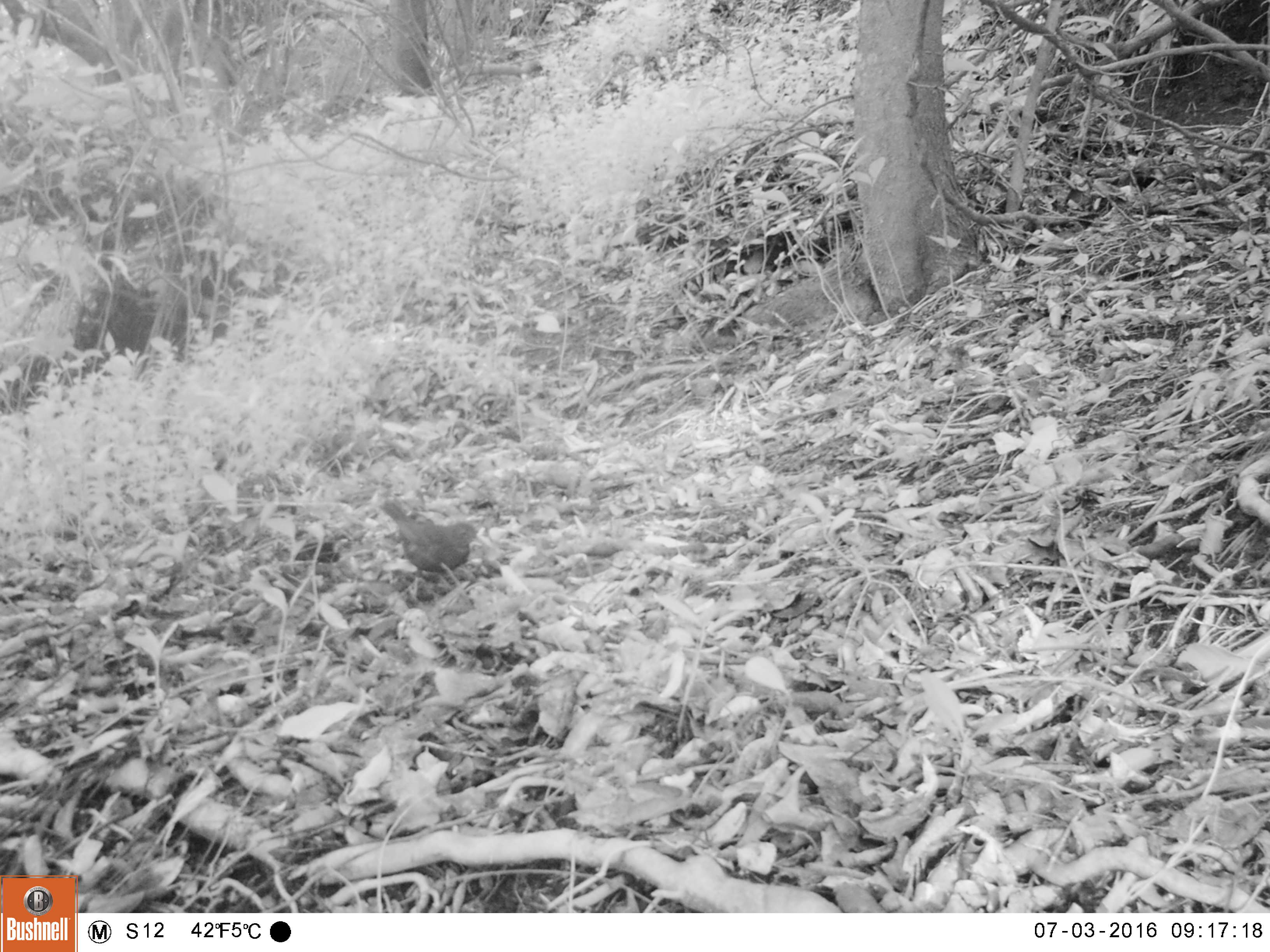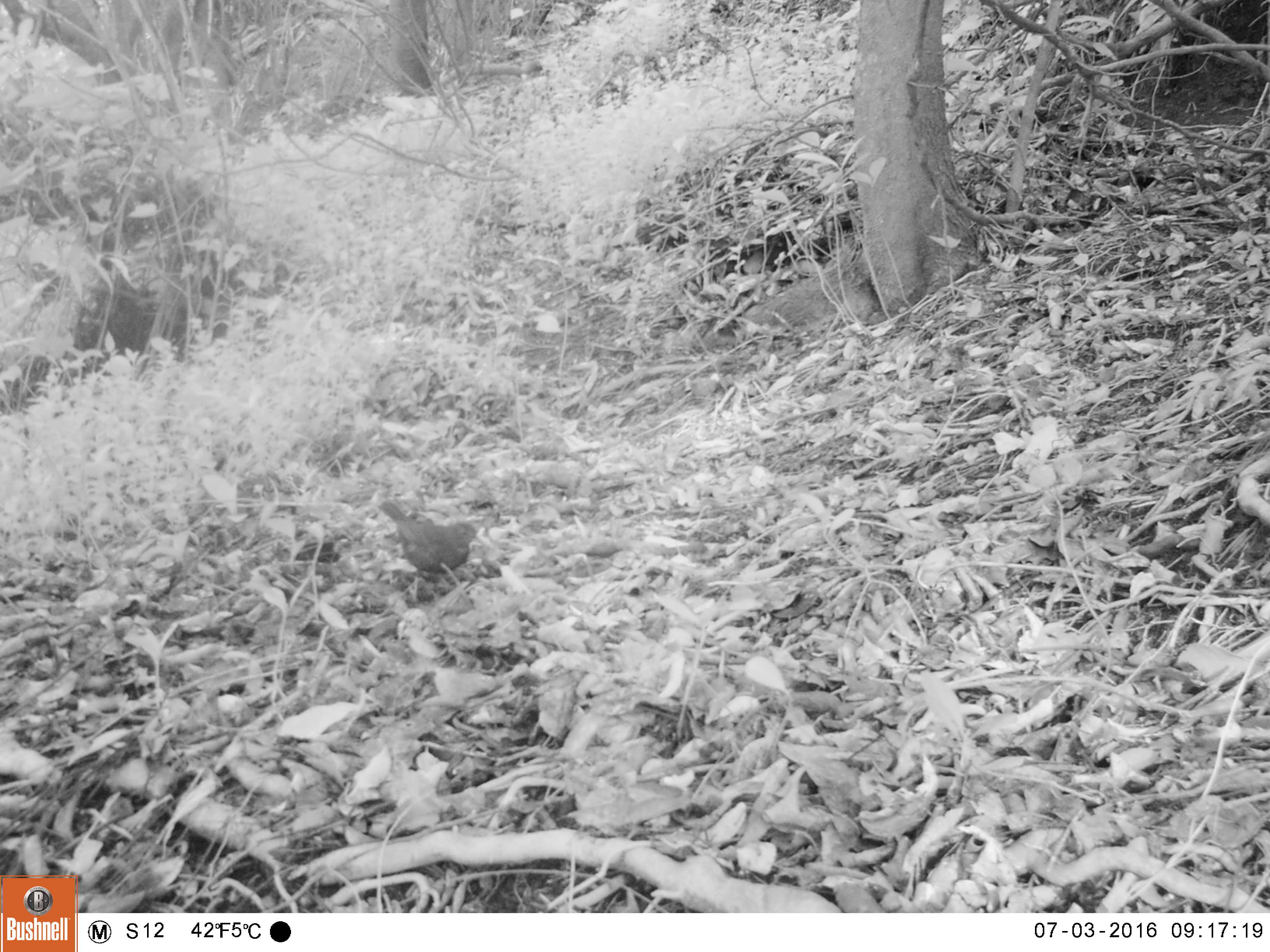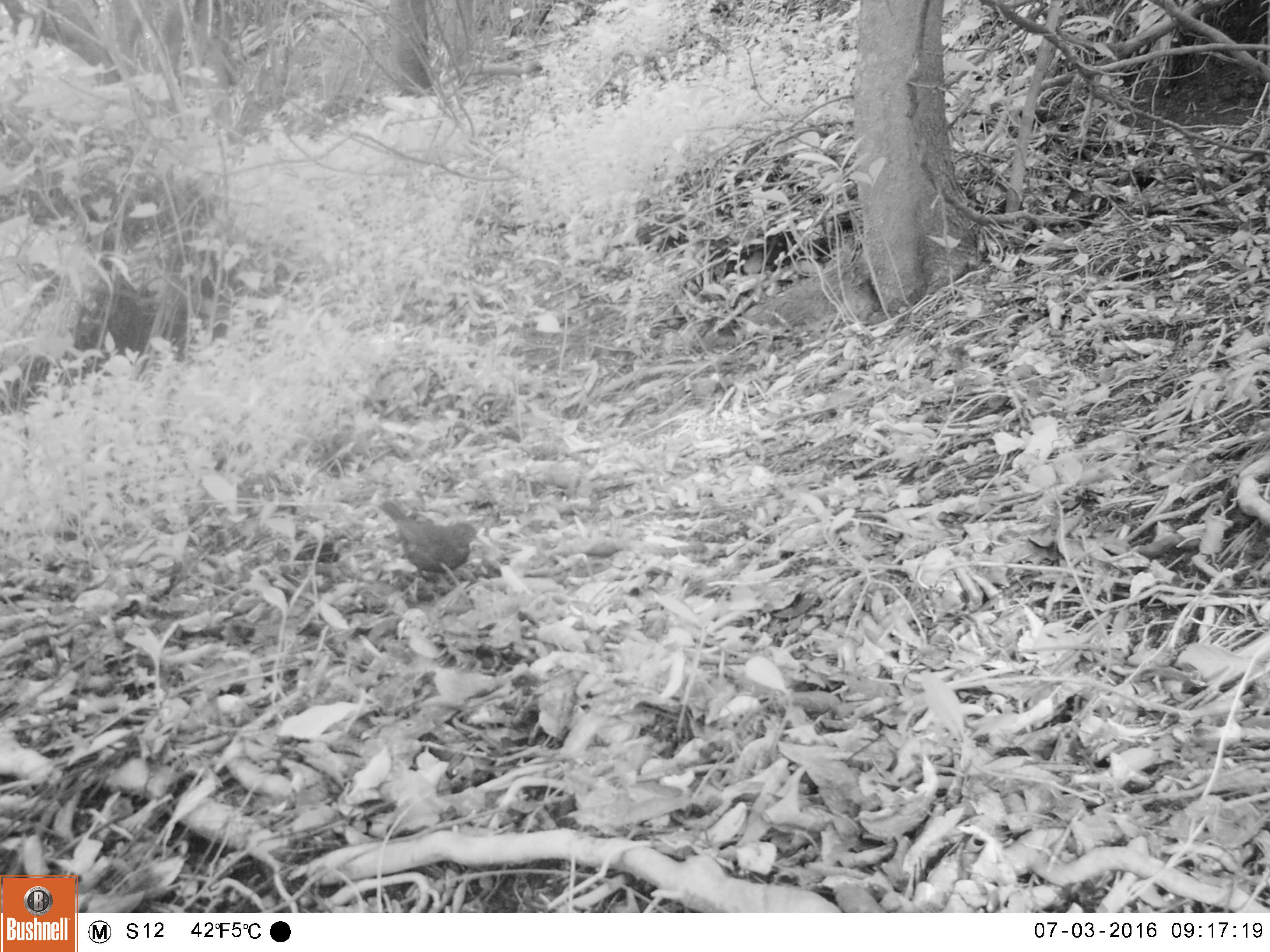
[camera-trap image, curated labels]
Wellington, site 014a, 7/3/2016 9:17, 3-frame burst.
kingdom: Animalia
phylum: Chordata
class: Aves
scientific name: Aves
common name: bird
Bird (Aves).